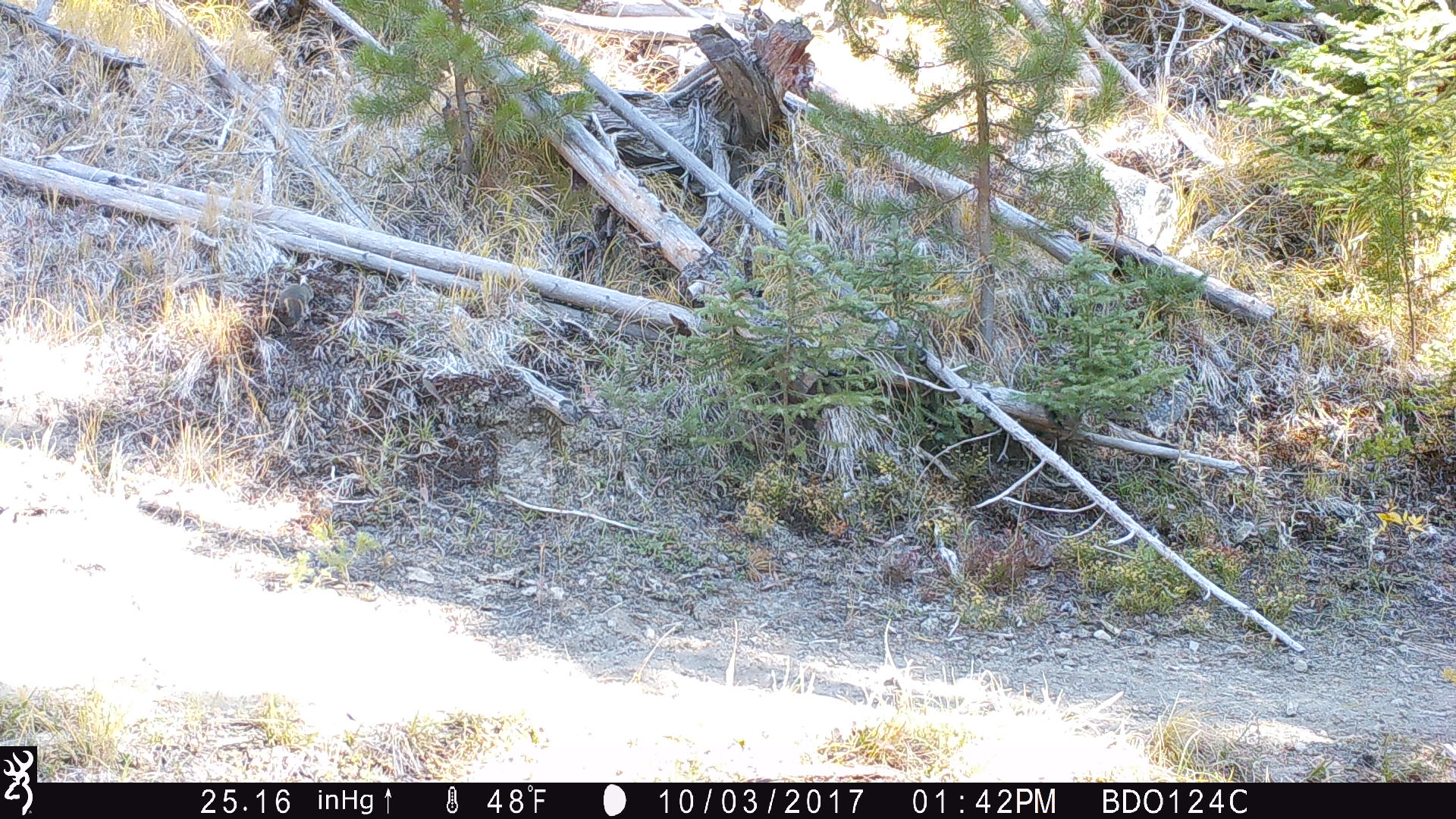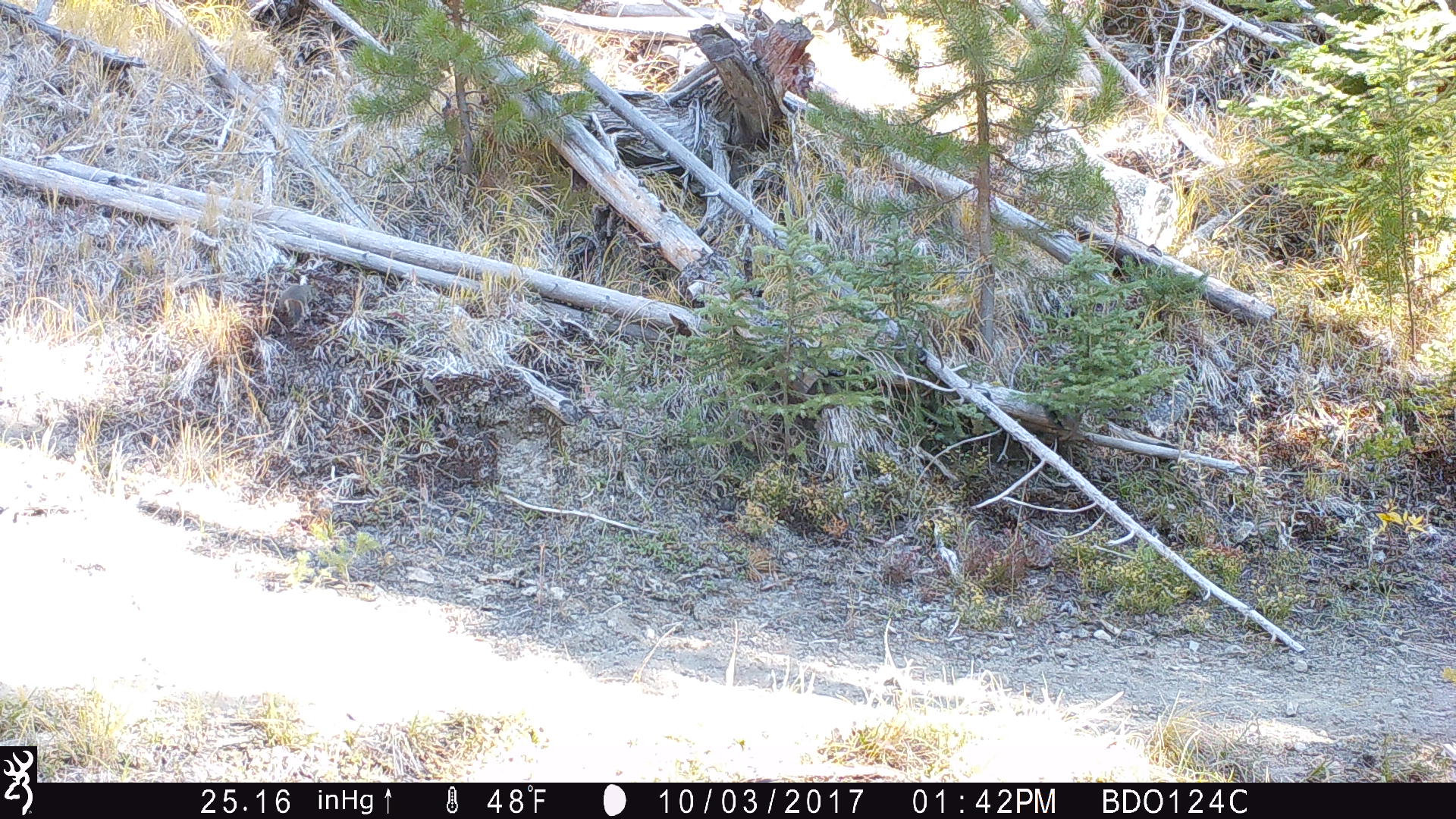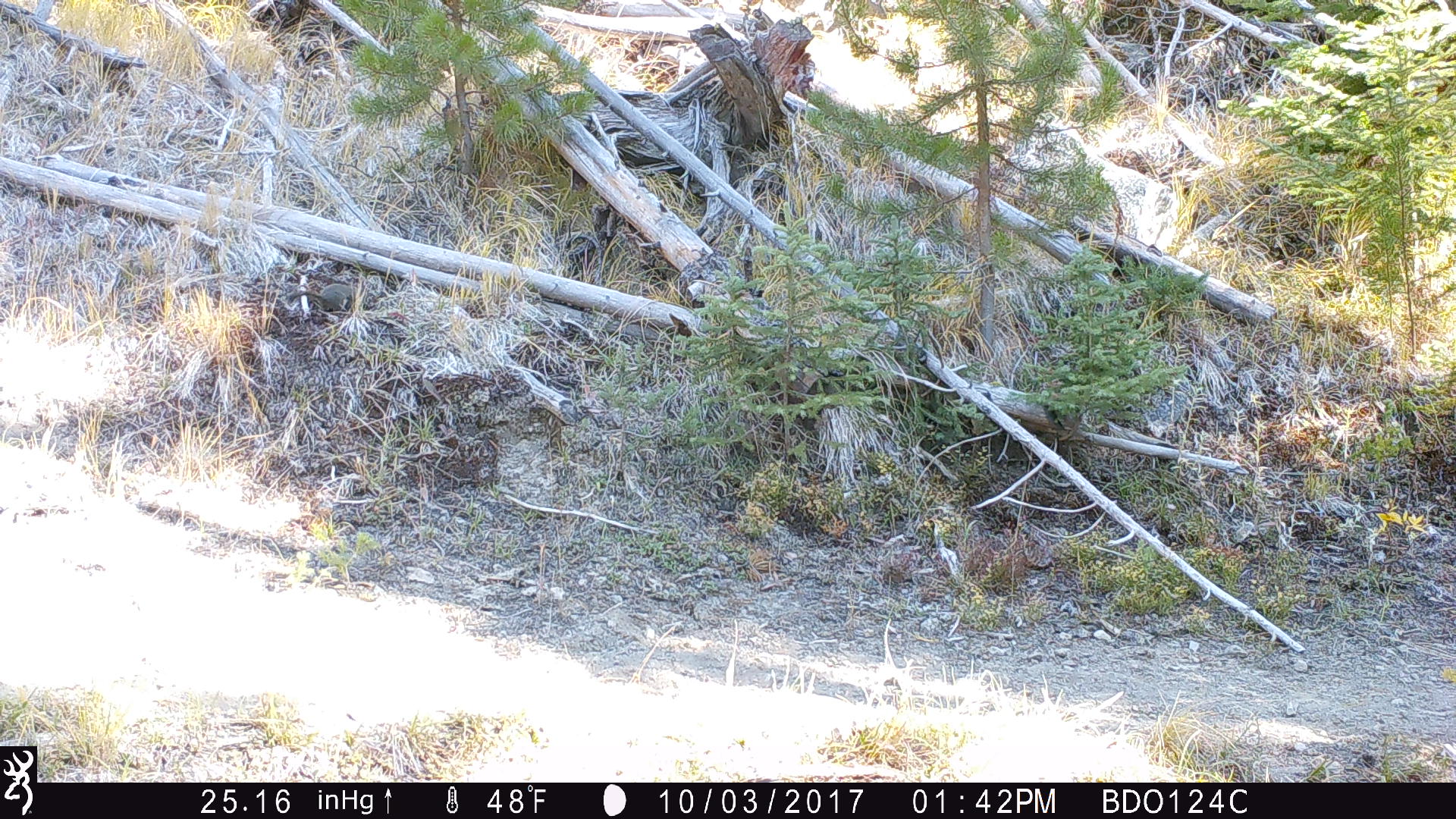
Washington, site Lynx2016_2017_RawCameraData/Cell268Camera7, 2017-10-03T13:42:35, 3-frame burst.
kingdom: Animalia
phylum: Chordata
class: Mammalia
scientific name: Mammalia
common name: small mammal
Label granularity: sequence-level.